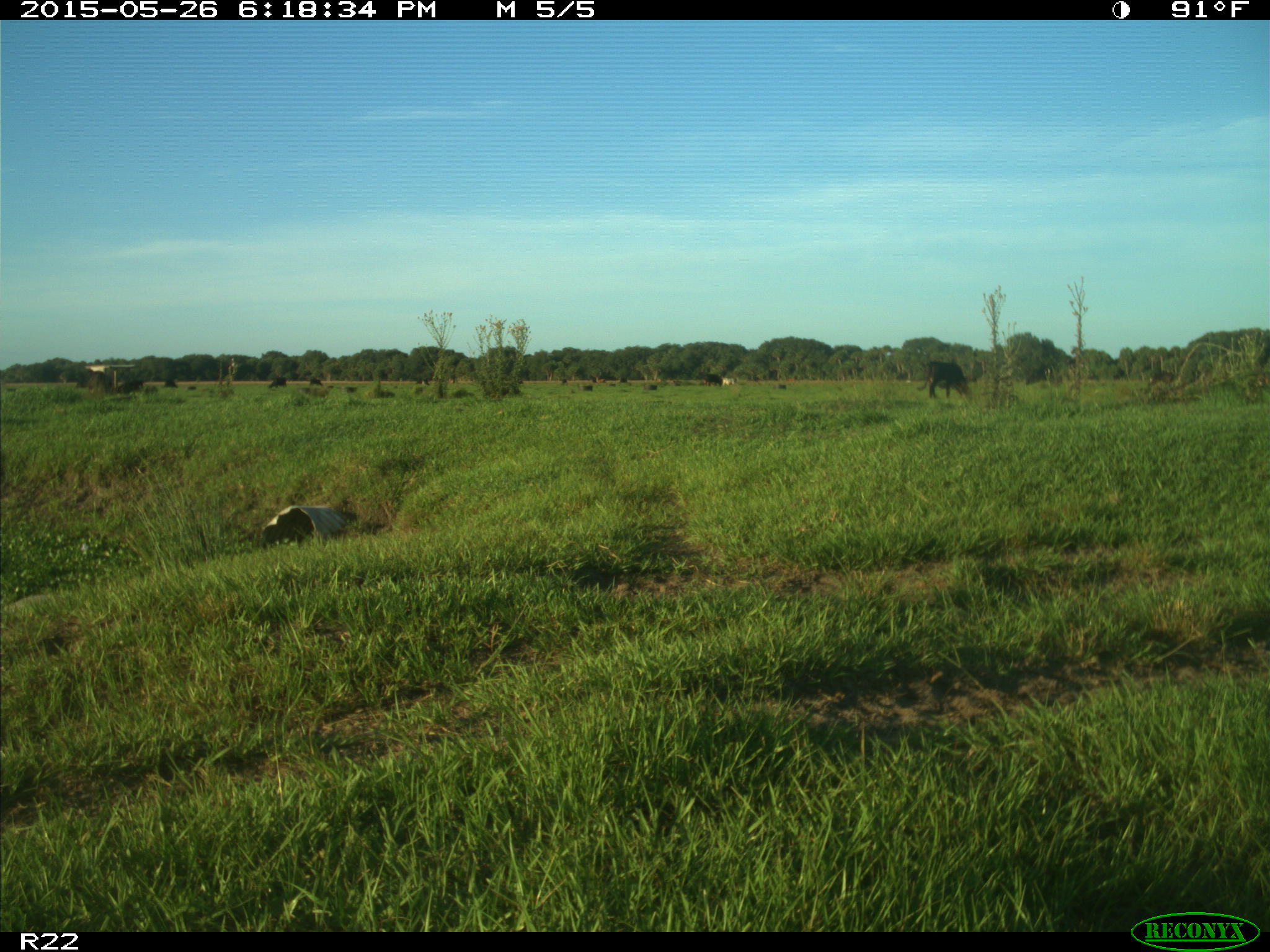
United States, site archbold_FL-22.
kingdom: Animalia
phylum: Chordata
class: Mammalia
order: Artiodactyla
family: Bovidae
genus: Bos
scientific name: Bos taurus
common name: domestic cow